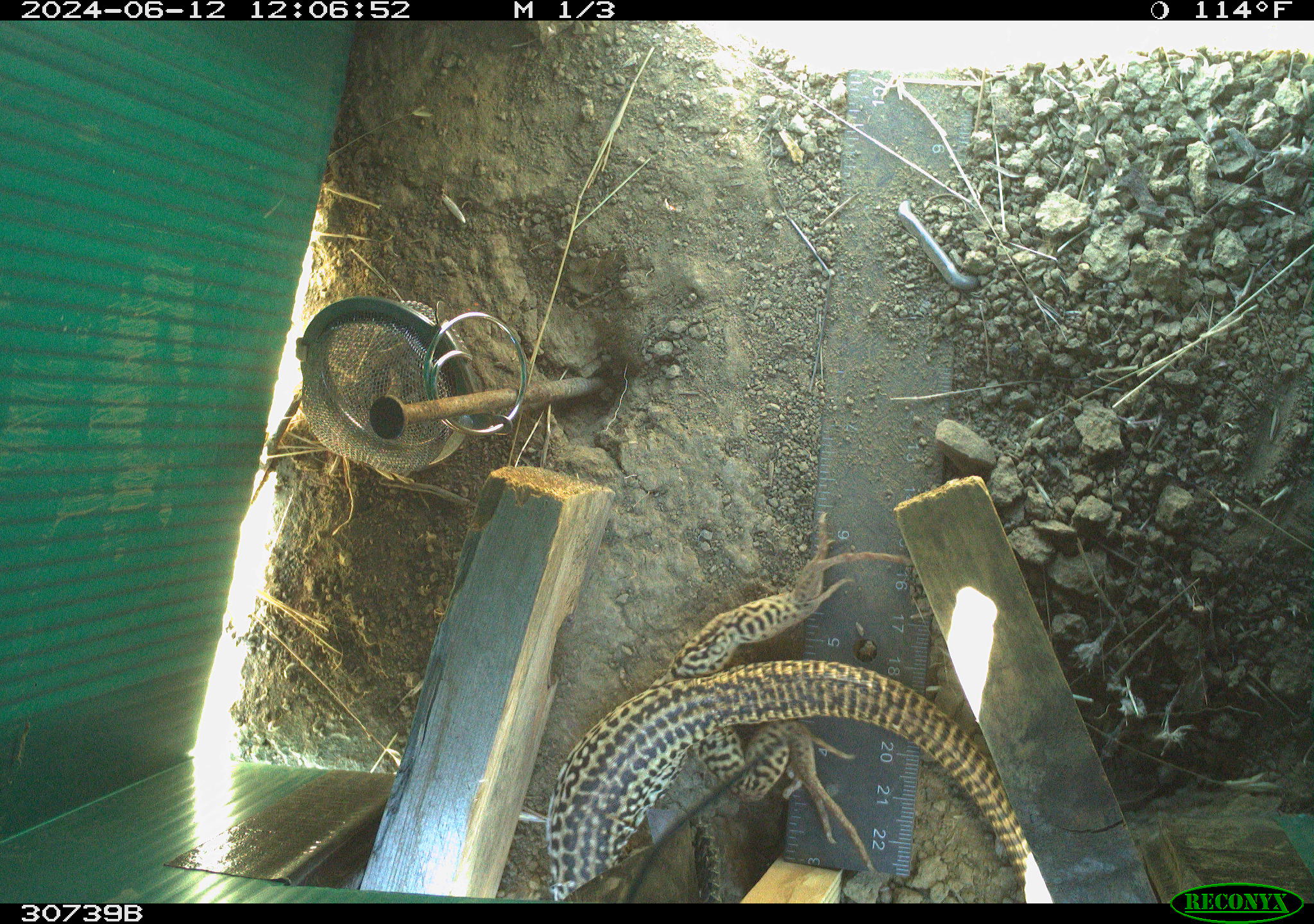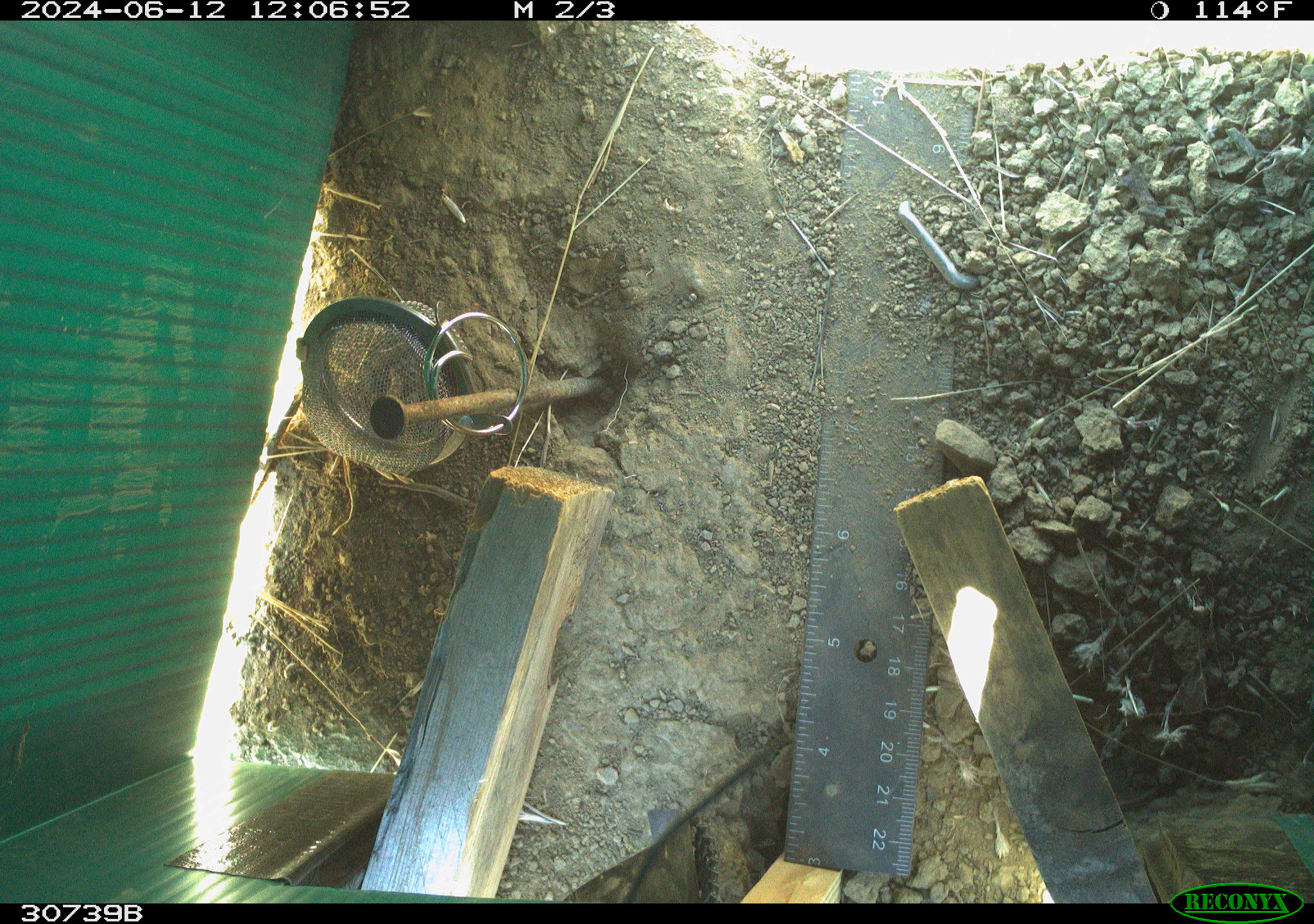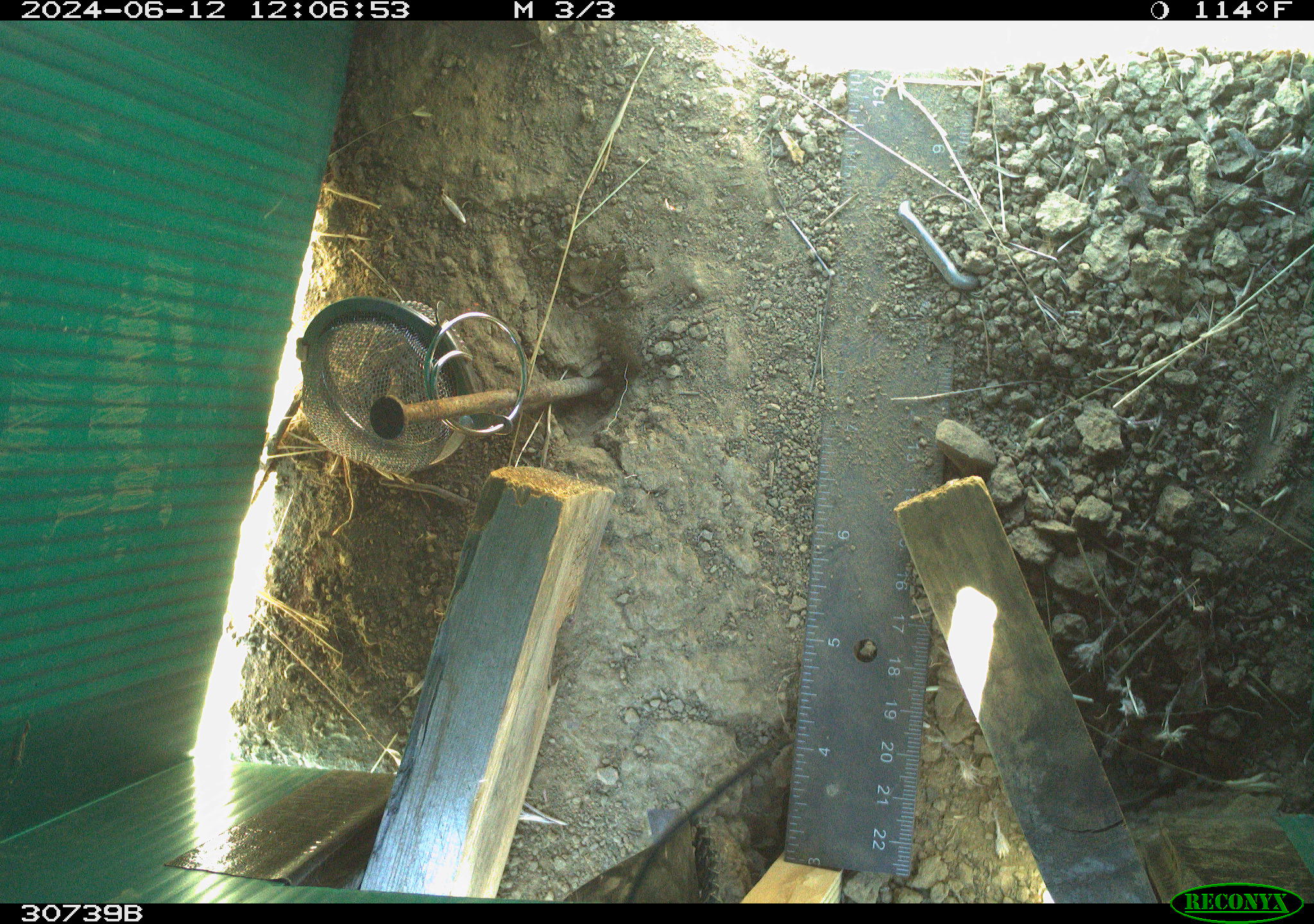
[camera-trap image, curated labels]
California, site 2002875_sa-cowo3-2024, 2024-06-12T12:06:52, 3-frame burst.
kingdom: Animalia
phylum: Chordata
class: Reptilia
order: Squamata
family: Teiidae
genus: Aspidoscelis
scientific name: Aspidoscelis tigris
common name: western whiptail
Western whiptail (Aspidoscelis tigris).